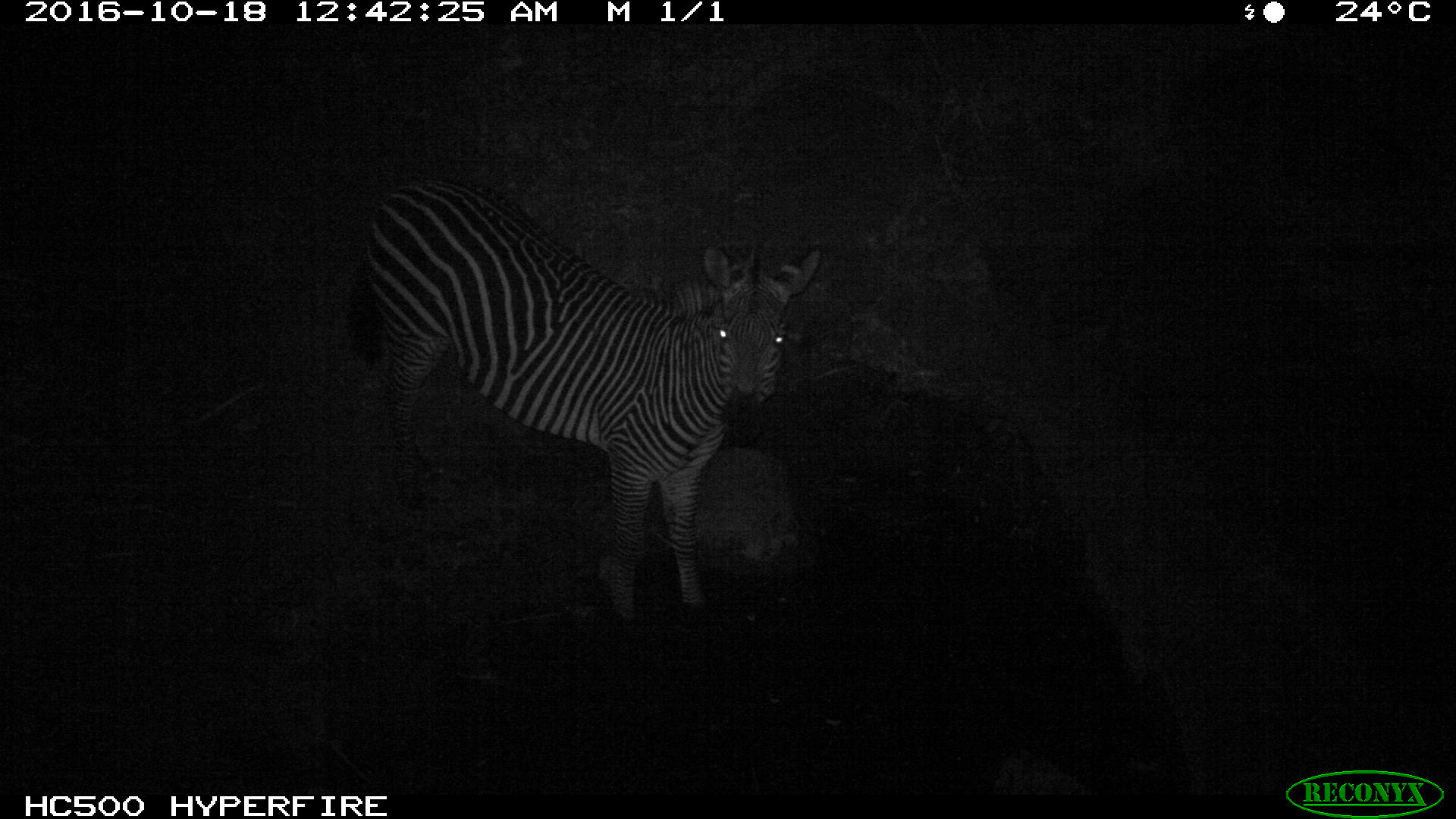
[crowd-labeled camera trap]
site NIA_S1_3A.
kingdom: Animalia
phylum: Chordata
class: Mammalia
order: Perissodactyla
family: Equidae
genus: Equus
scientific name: Equus quagga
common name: plains zebra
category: zebraplains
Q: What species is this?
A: Zebraplains (plains zebra) (Equus quagga).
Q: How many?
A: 1.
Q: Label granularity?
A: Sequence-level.